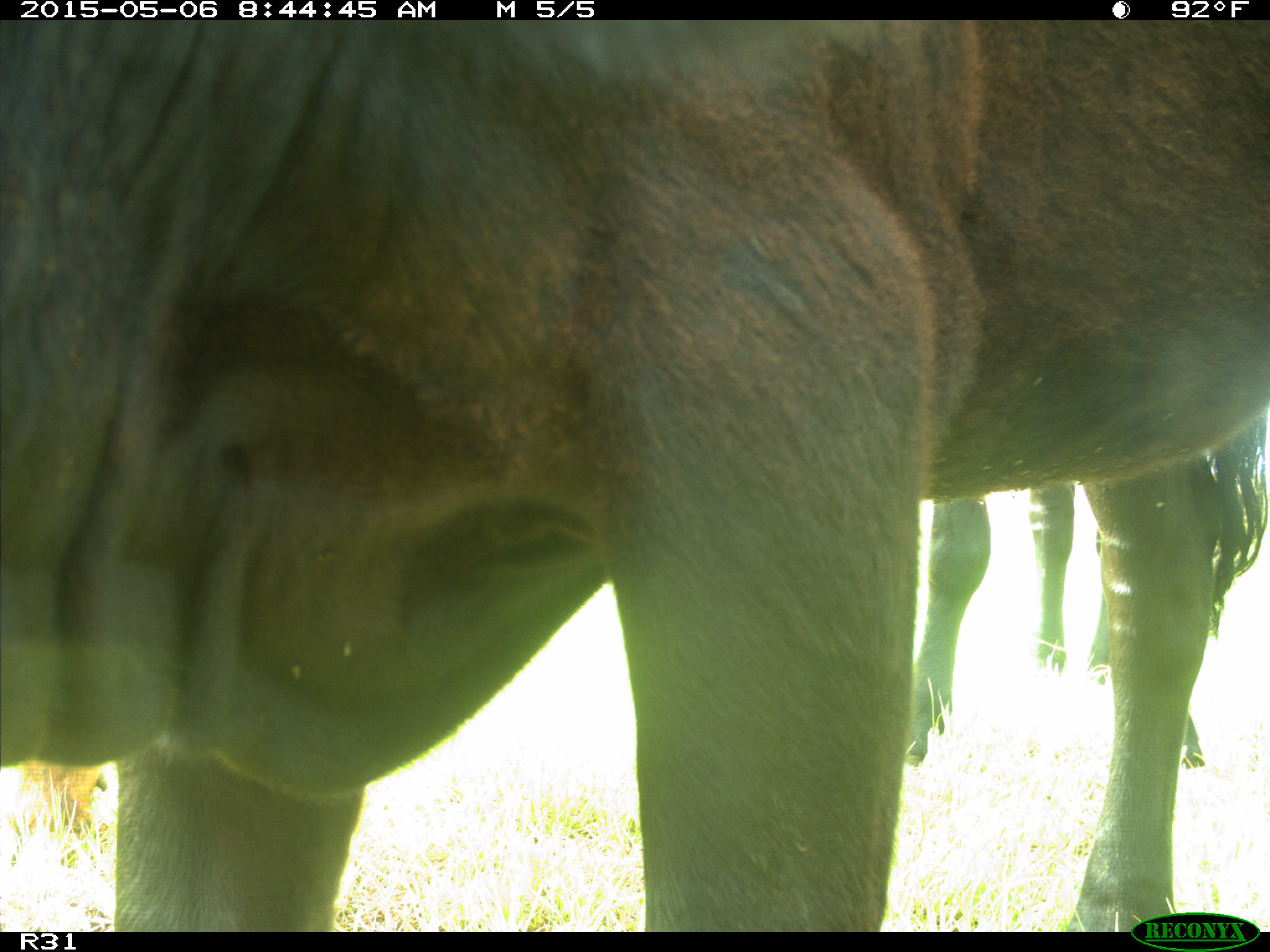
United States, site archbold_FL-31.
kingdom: Animalia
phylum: Chordata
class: Mammalia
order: Artiodactyla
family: Bovidae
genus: Bos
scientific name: Bos taurus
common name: domestic cow